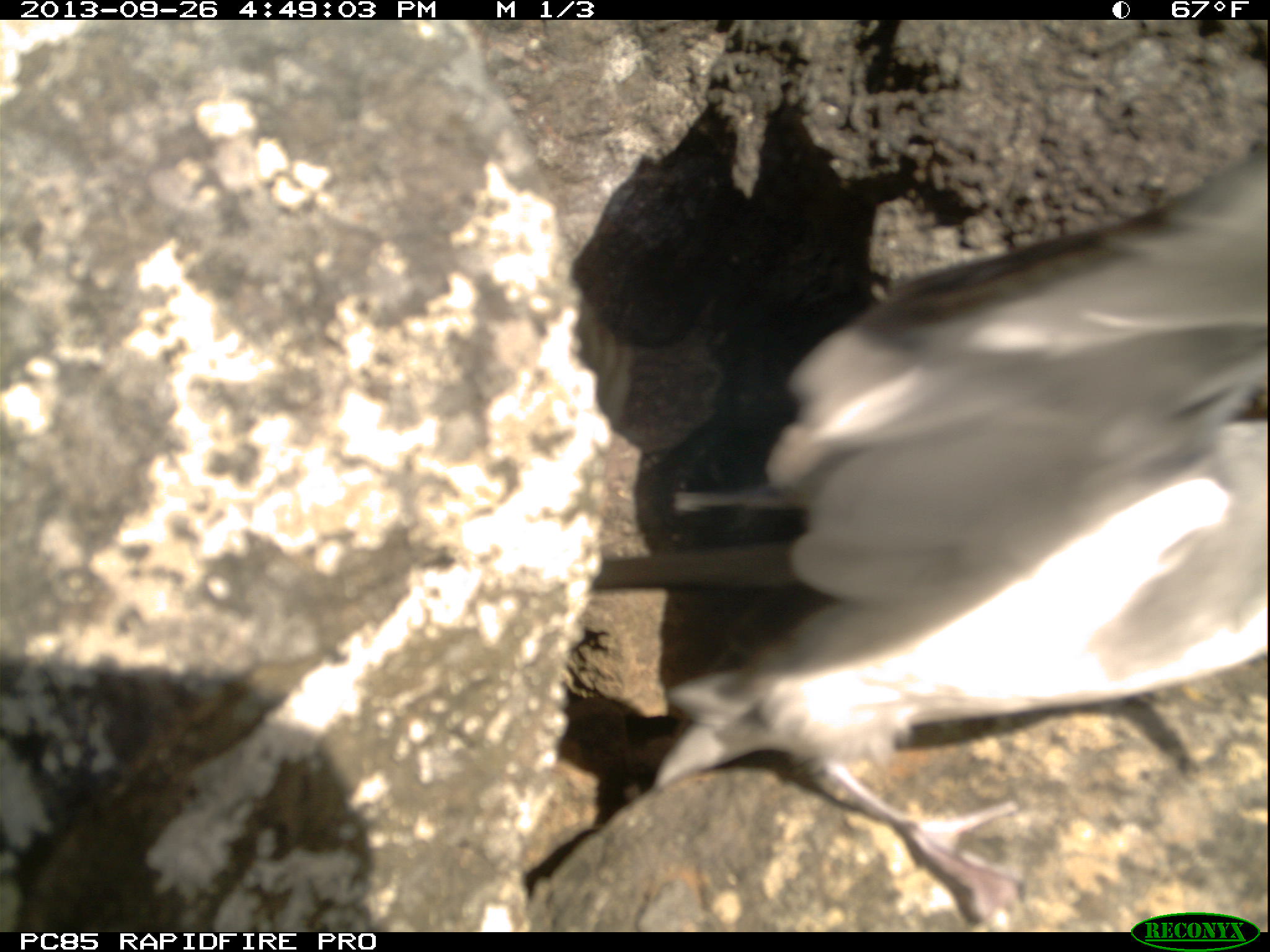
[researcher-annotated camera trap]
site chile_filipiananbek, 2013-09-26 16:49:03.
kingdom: Animalia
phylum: Chordata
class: Aves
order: Procellariiformes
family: Procellariidae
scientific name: Procellariidae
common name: petrel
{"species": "petrel (Procellariidae)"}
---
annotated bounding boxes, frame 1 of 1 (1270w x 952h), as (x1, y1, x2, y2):
petrel: (626, 129, 1270, 922)